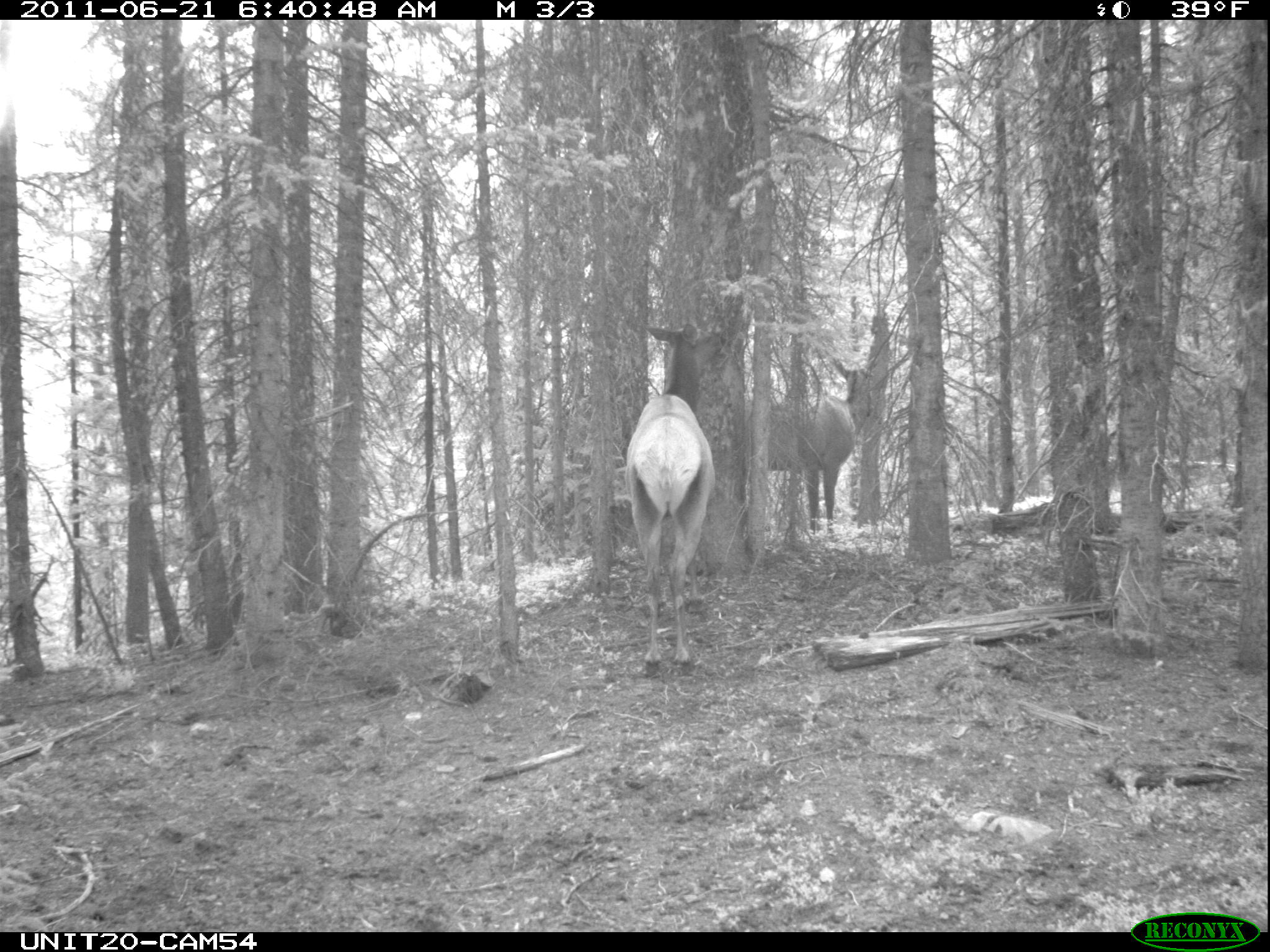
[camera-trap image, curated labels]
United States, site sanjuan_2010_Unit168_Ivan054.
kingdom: Animalia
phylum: Chordata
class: Mammalia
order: Artiodactyla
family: Cervidae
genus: Cervus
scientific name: Cervus elaphus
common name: red deer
Cervus elaphus (red deer).